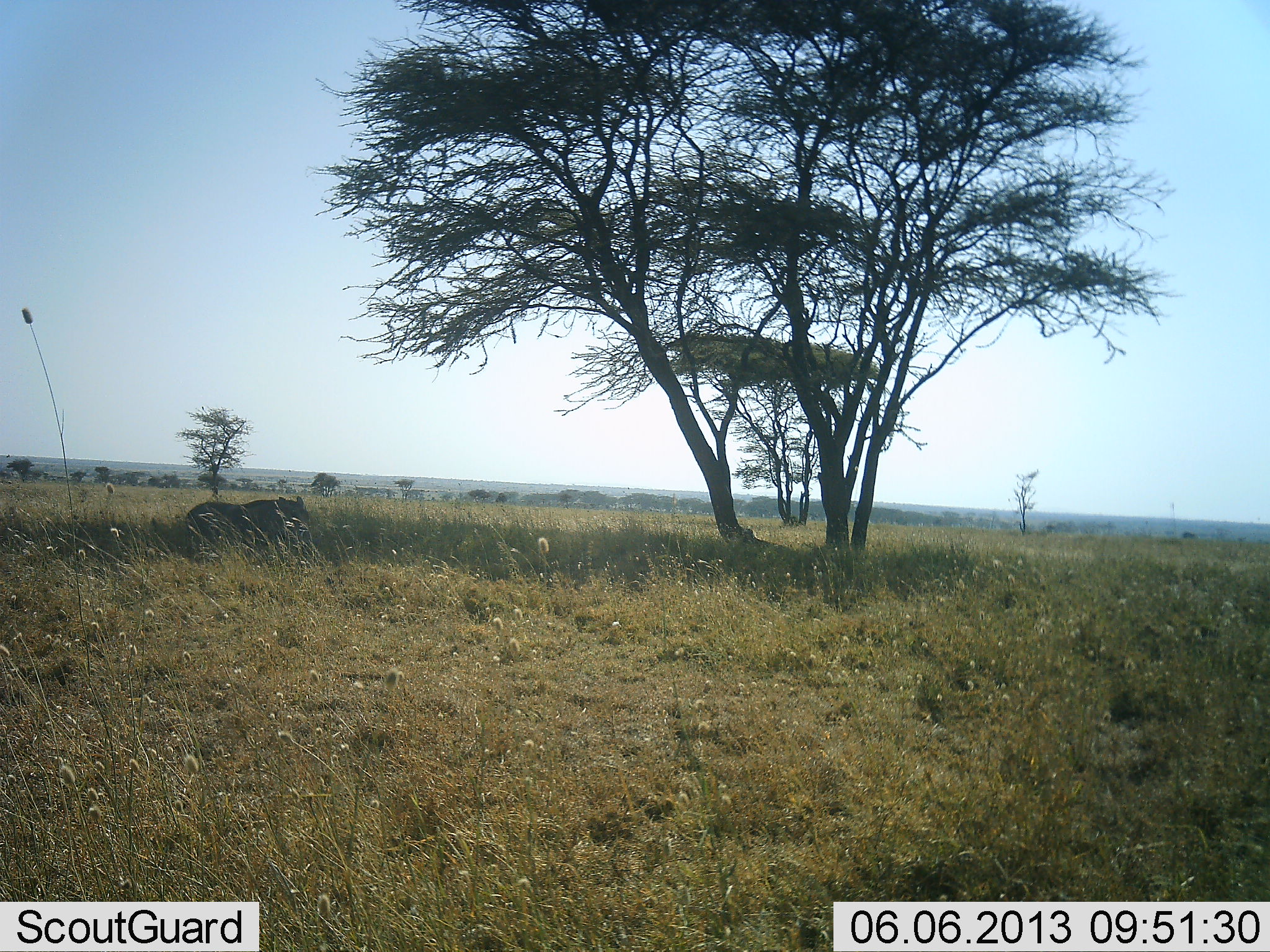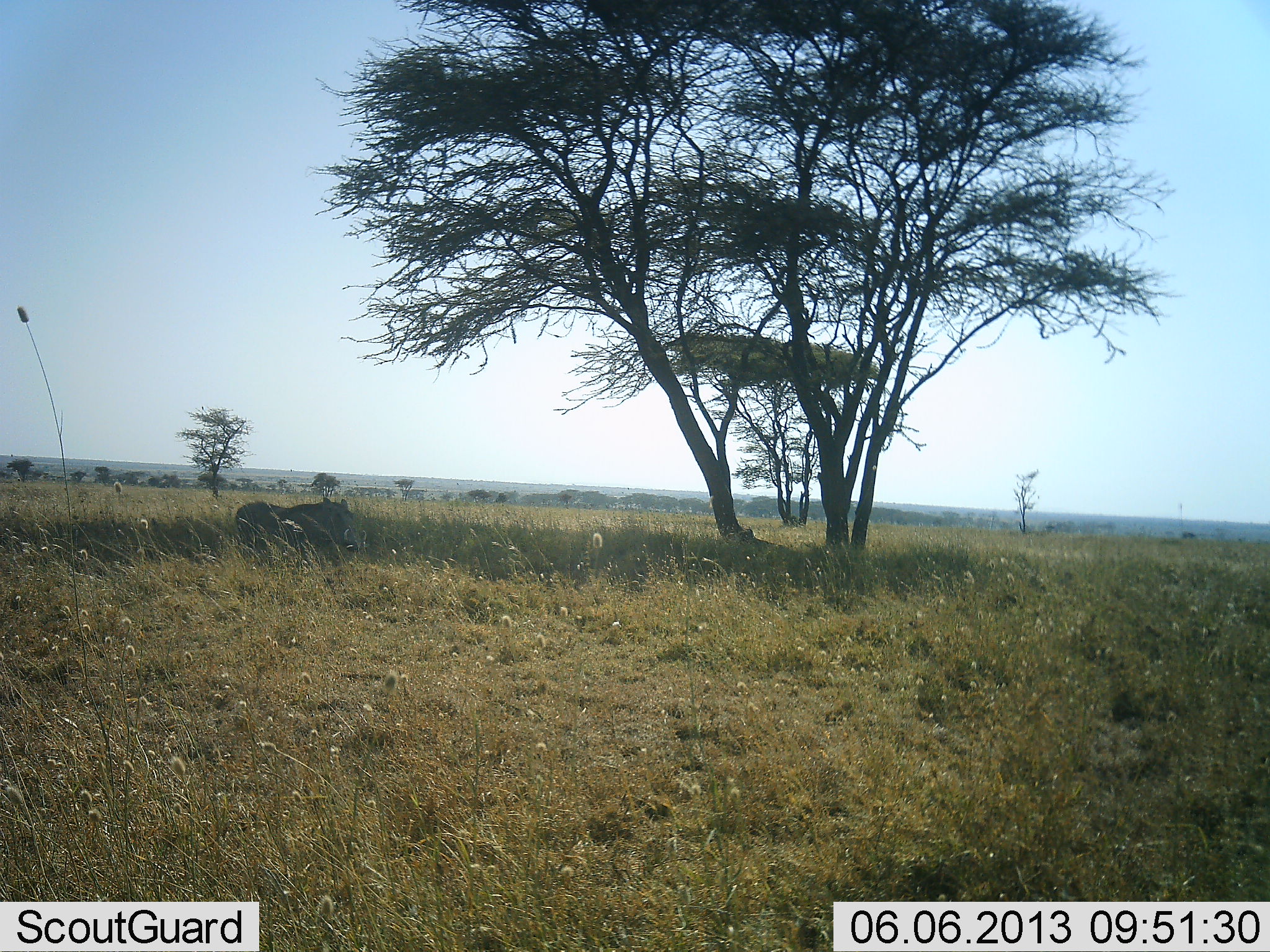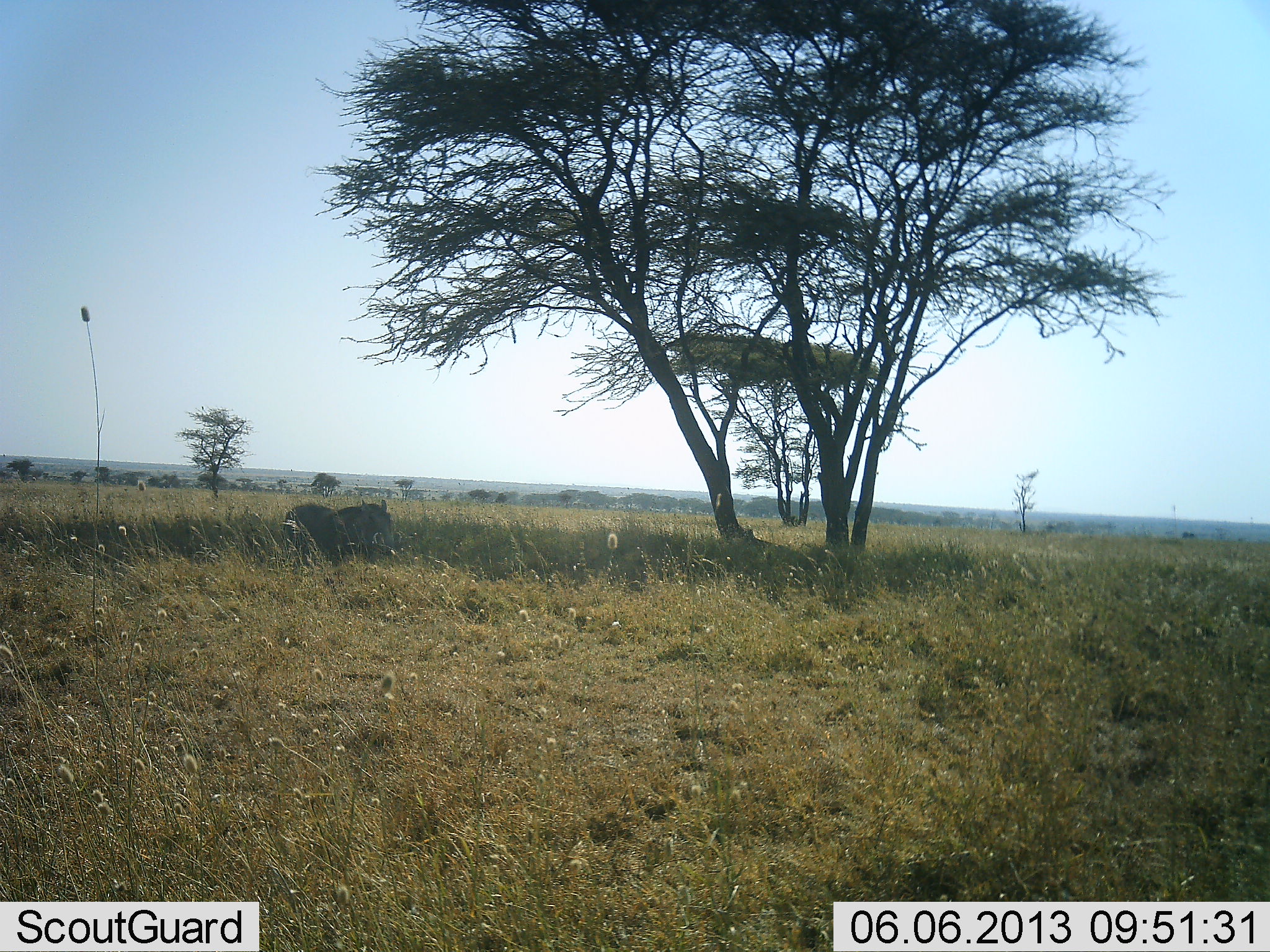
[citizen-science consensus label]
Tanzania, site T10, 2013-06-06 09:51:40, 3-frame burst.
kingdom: Animalia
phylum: Chordata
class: Mammalia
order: Artiodactyla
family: Suidae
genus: Phacochoerus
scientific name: Phacochoerus africanus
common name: warthog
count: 1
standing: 8%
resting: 0%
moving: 100%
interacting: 0%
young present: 0%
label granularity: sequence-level